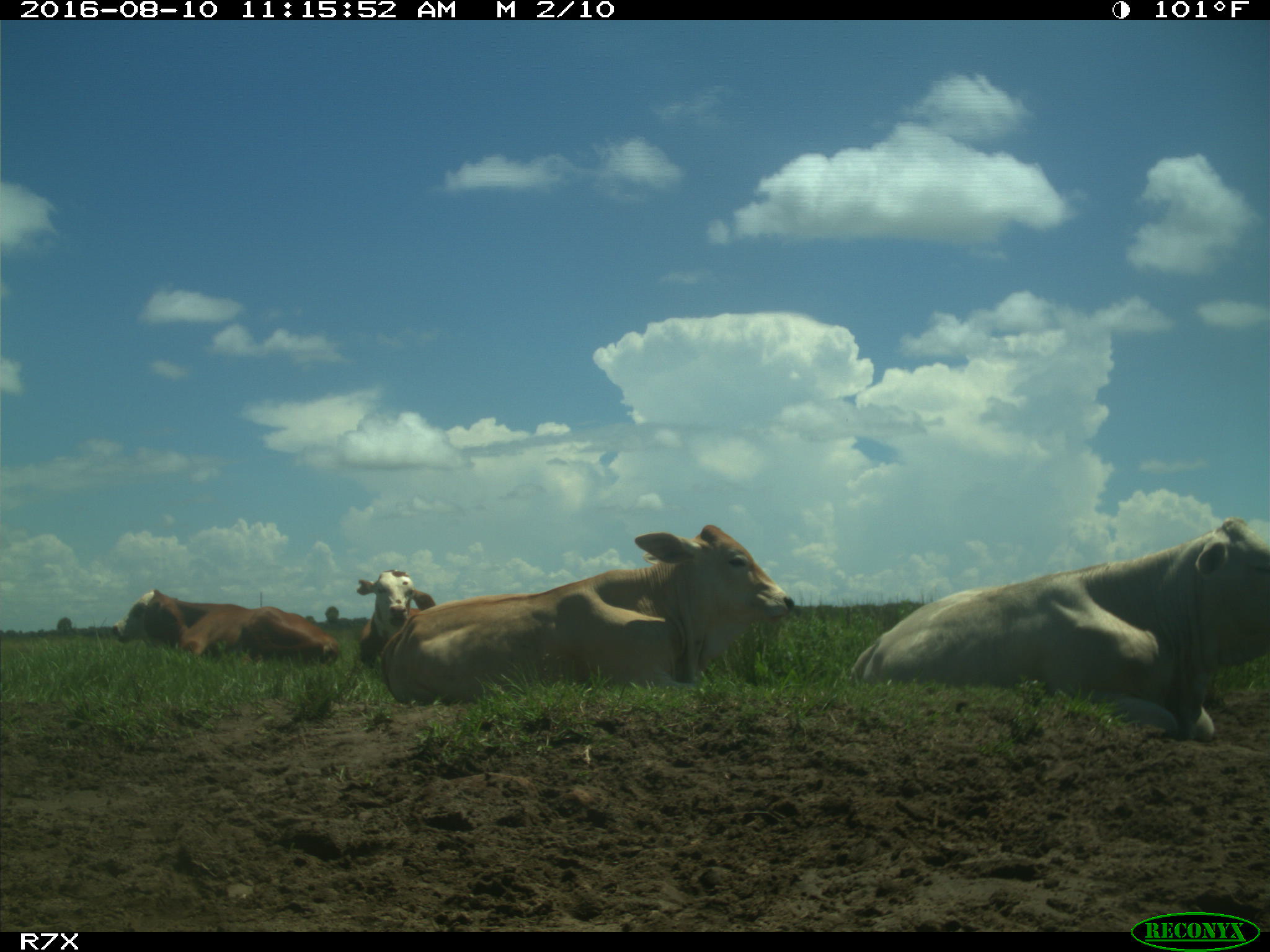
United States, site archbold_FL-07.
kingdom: Animalia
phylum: Chordata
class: Mammalia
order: Artiodactyla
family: Bovidae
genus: Bos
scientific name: Bos taurus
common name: domestic cow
Bos taurus (domestic cow).